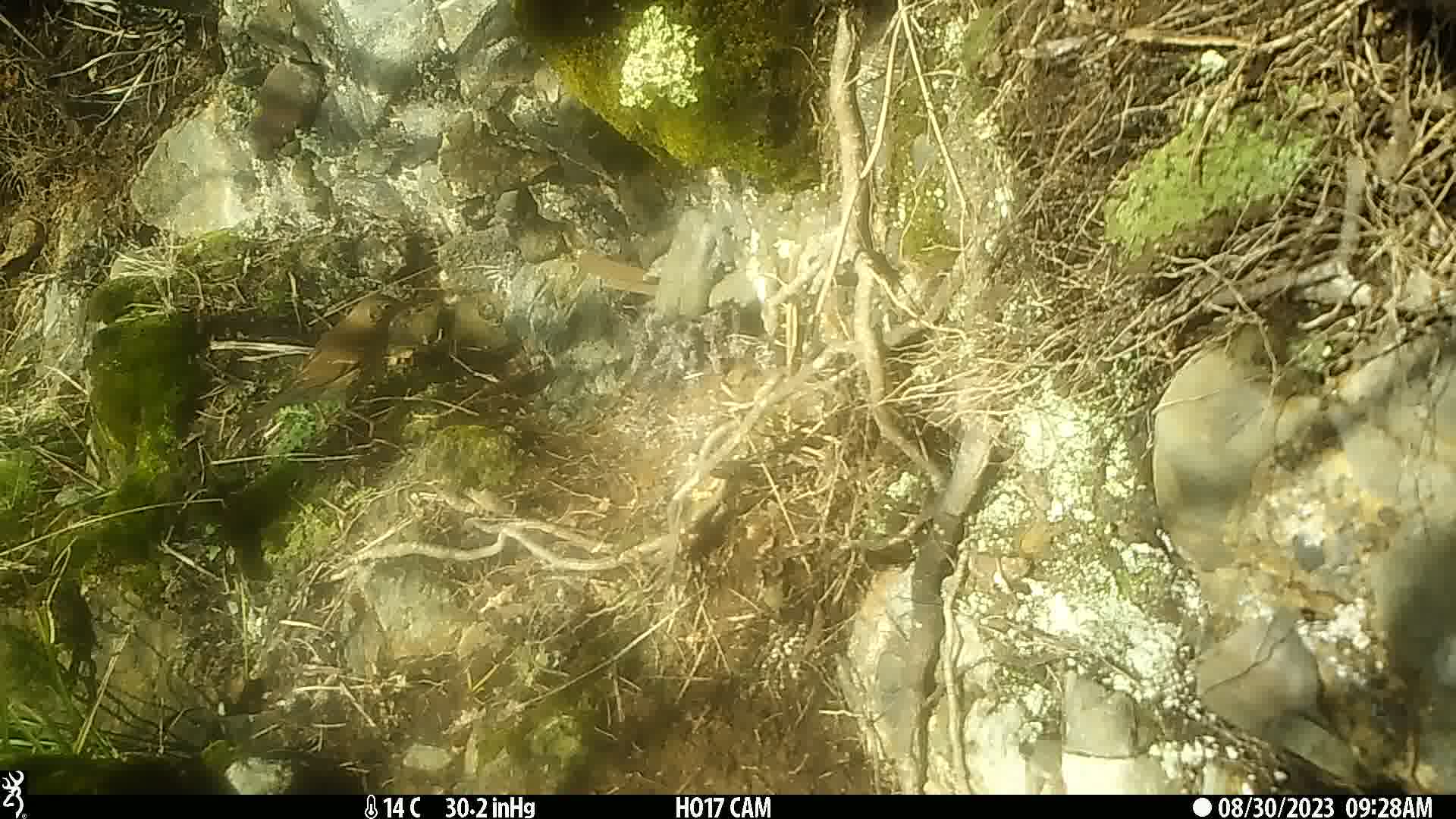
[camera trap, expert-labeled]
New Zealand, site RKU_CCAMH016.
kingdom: Animalia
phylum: Chordata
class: Aves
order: Passeriformes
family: Turdidae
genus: Turdus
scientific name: Turdus philomelos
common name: song thrush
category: thrush